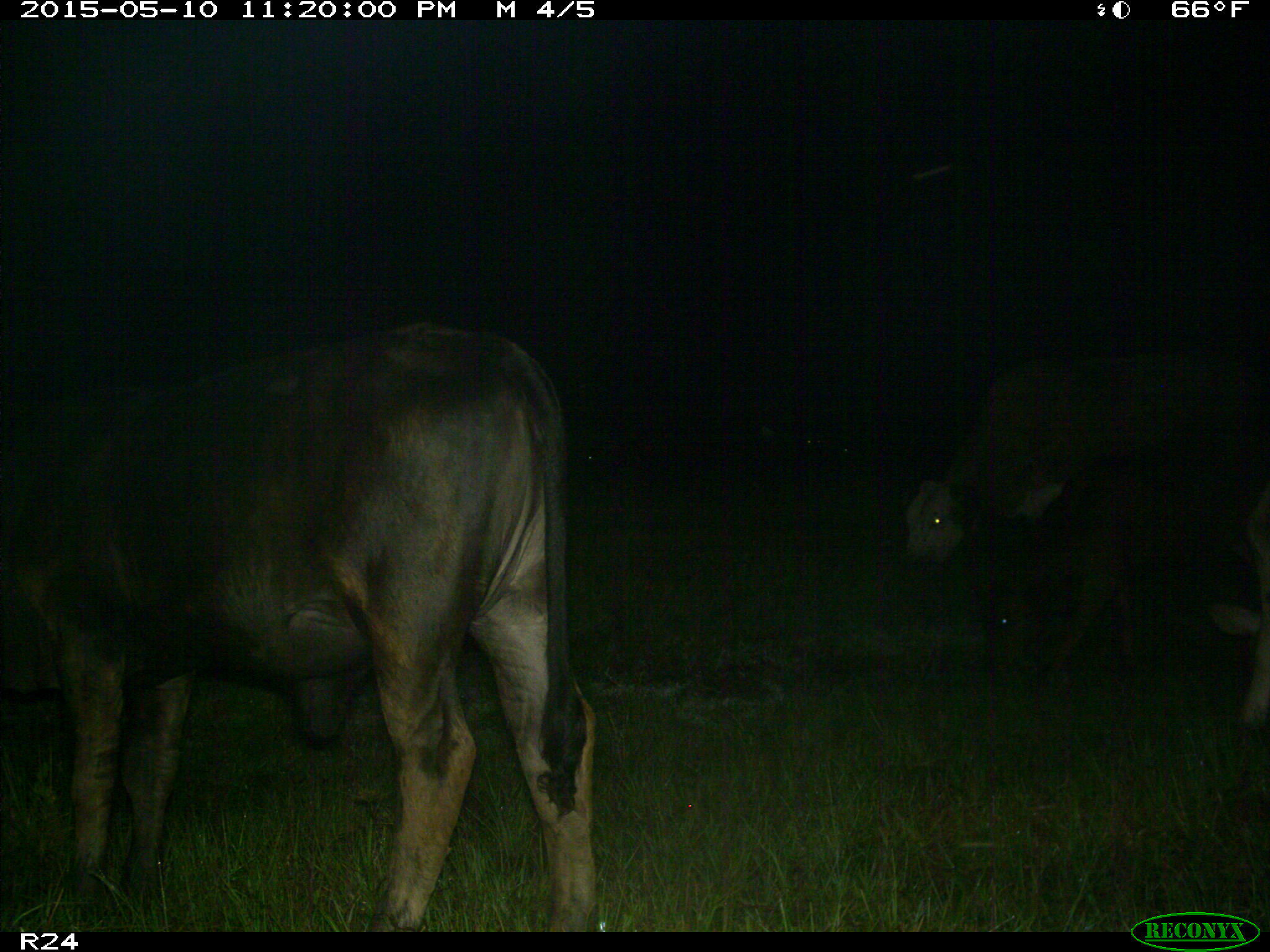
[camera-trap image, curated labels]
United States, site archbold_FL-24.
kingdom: Animalia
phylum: Chordata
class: Mammalia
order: Artiodactyla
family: Bovidae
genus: Bos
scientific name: Bos taurus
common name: domestic cow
Bos taurus (domestic cow).